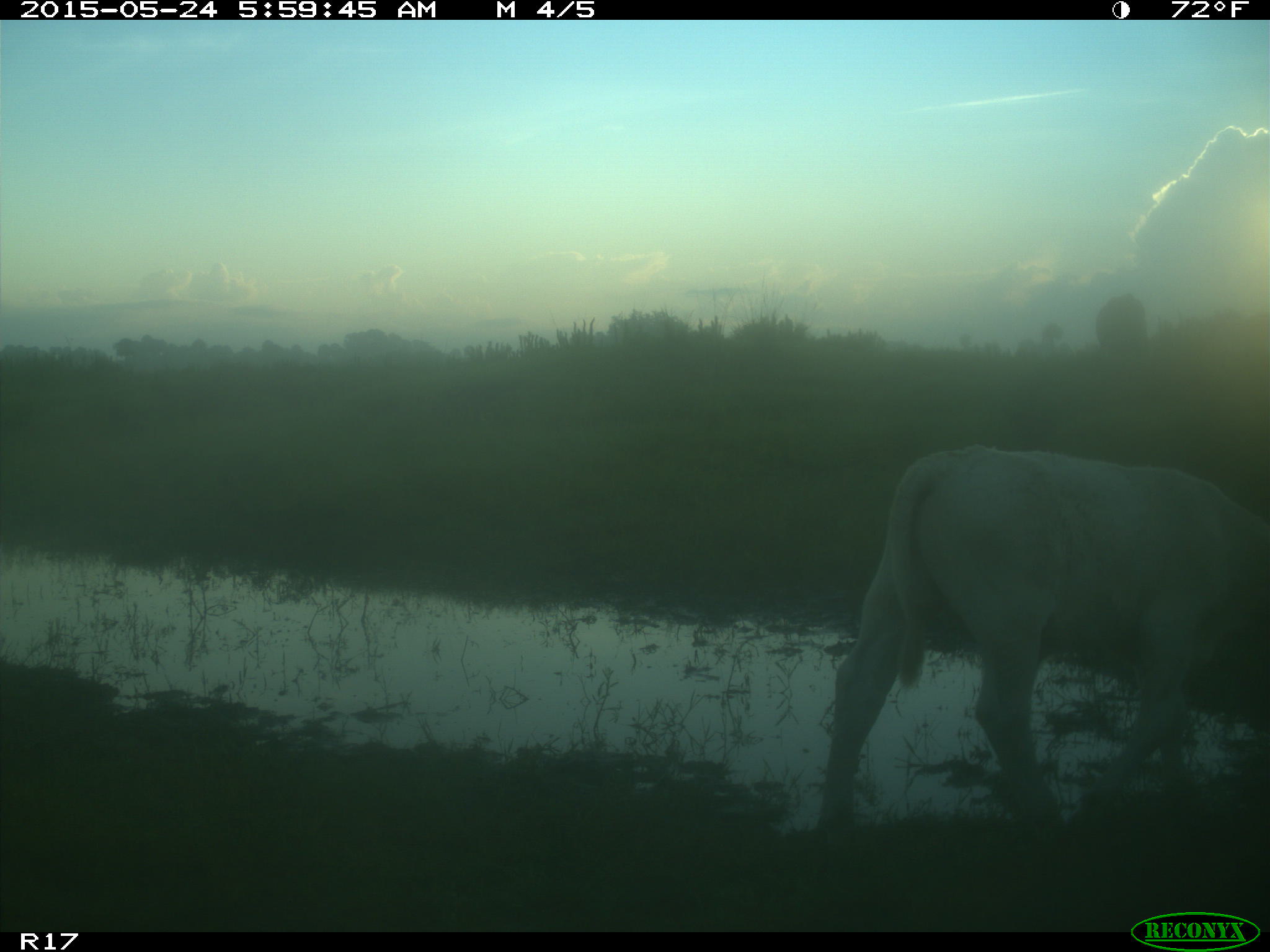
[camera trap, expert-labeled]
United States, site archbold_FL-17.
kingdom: Animalia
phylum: Chordata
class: Mammalia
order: Artiodactyla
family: Bovidae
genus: Bos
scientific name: Bos taurus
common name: domestic cow